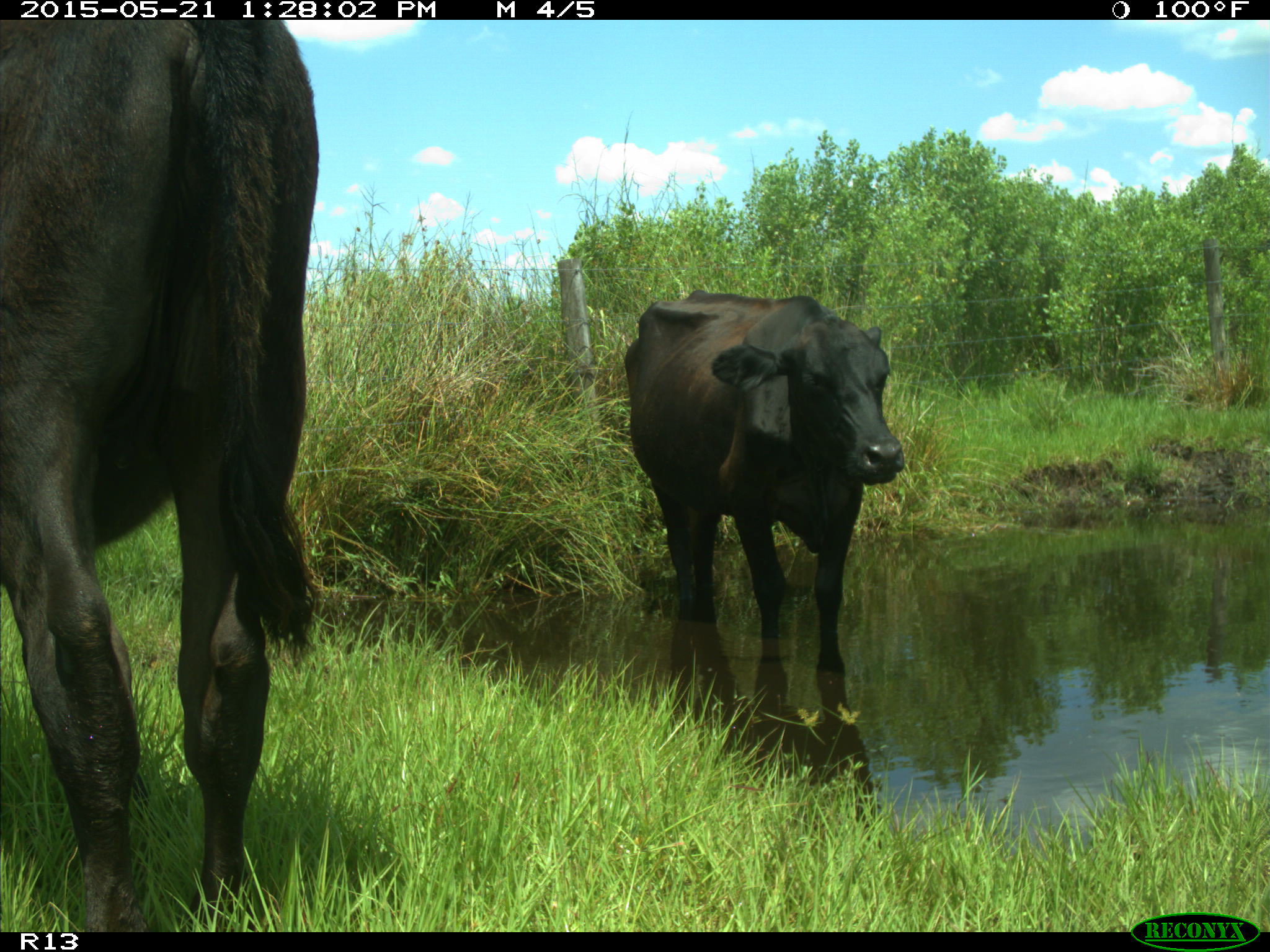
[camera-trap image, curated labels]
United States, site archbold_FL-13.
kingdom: Animalia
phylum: Chordata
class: Mammalia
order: Artiodactyla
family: Bovidae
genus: Bos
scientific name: Bos taurus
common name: domestic cow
Bos taurus (domestic cow).